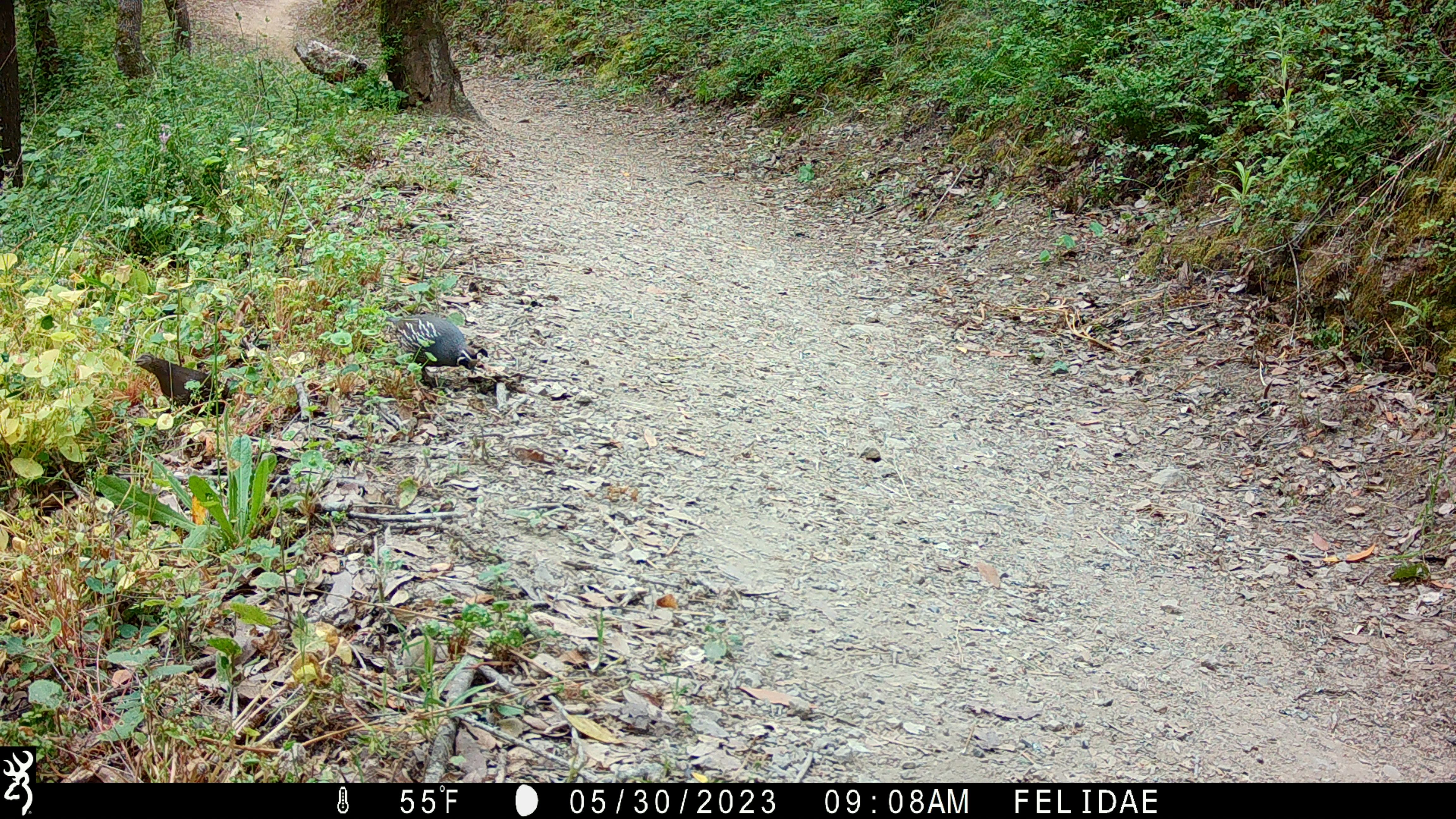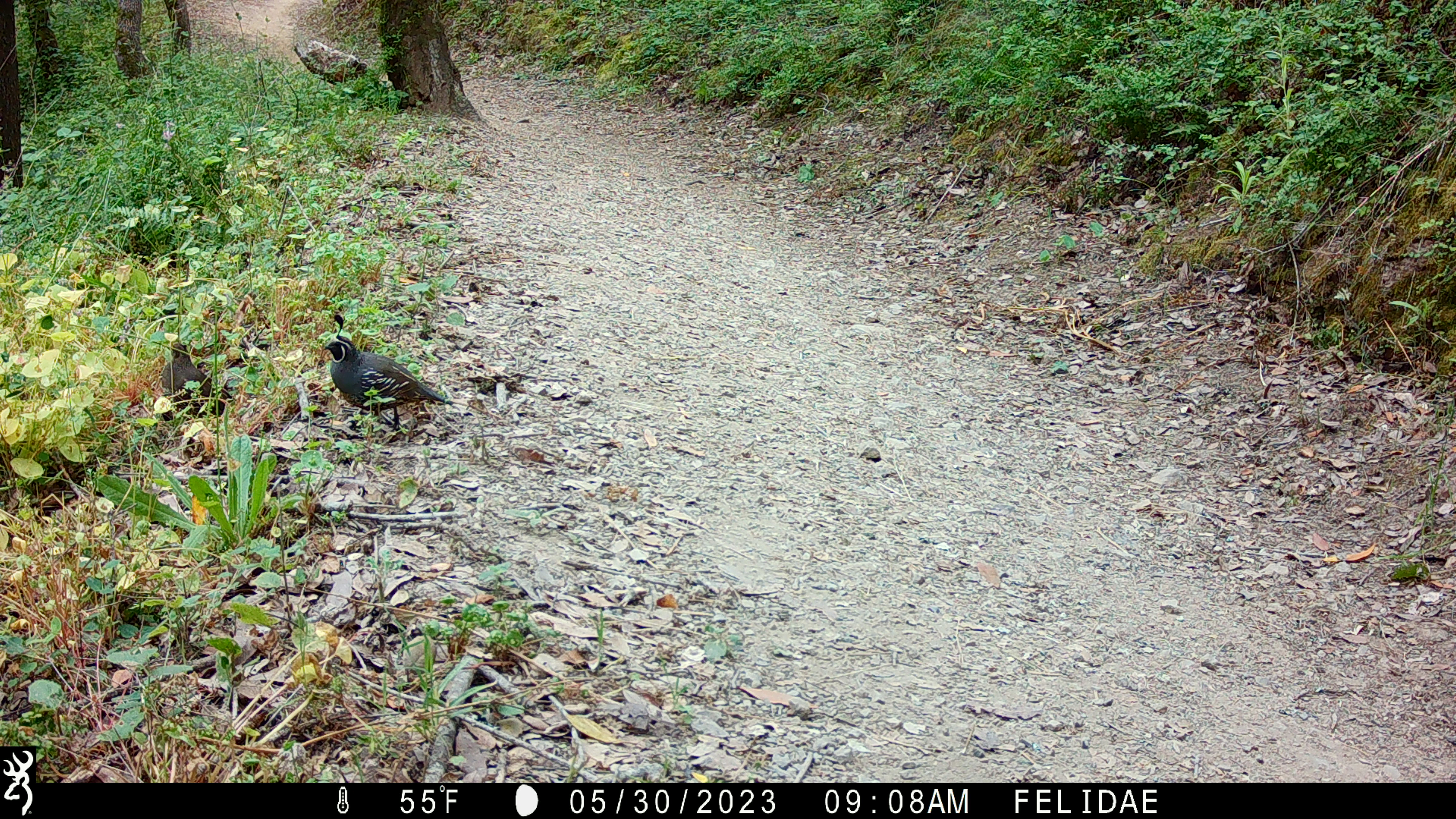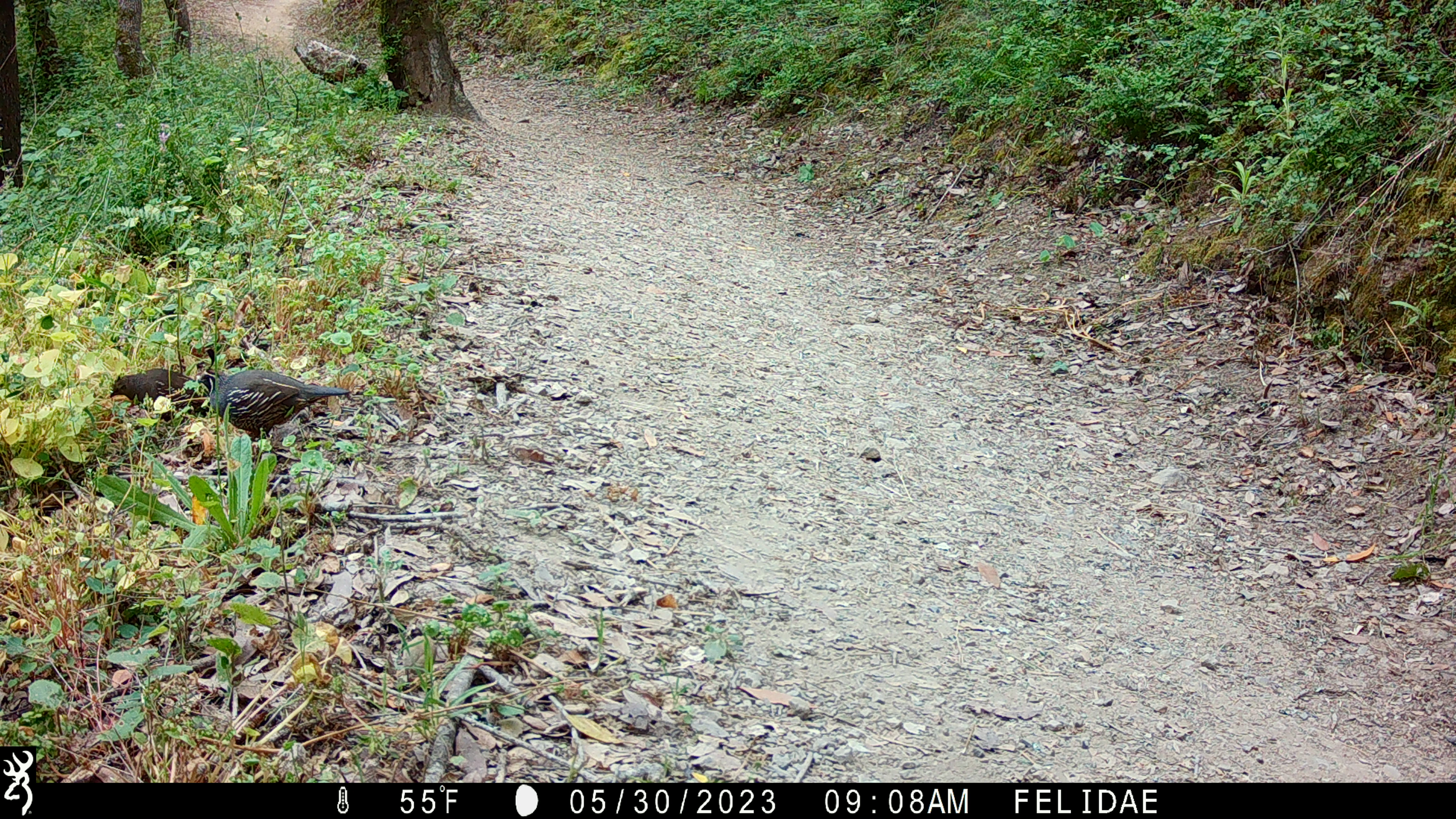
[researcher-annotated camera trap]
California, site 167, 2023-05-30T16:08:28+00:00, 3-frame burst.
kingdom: Animalia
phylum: Chordata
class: Aves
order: Galliformes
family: Odontophoridae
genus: Callipepla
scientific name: Callipepla californica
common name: california quail